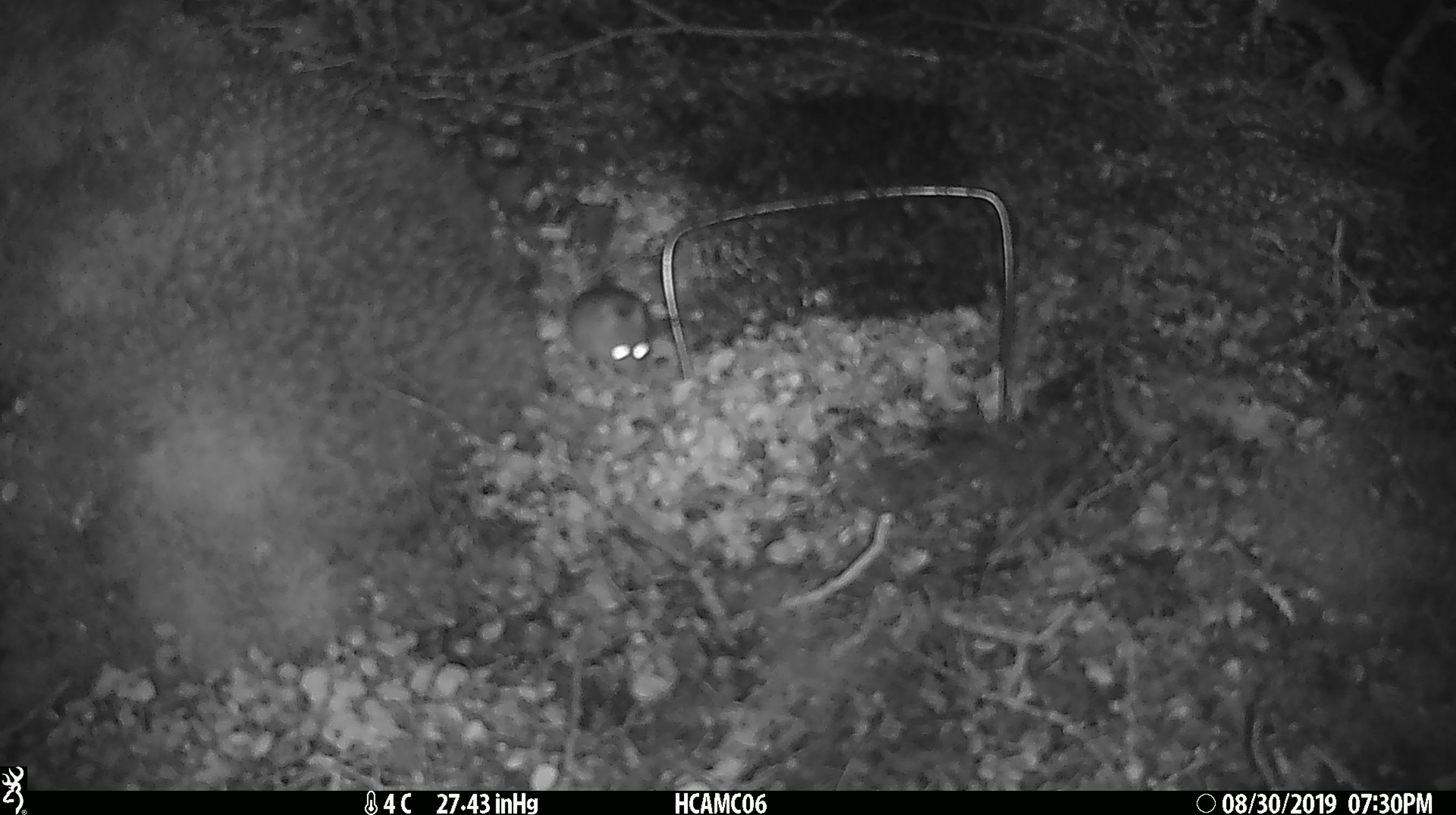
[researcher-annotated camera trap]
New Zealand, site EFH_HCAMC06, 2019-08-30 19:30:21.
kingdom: Animalia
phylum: Chordata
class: Mammalia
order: Rodentia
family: Muridae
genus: Mus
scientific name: Mus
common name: mouse